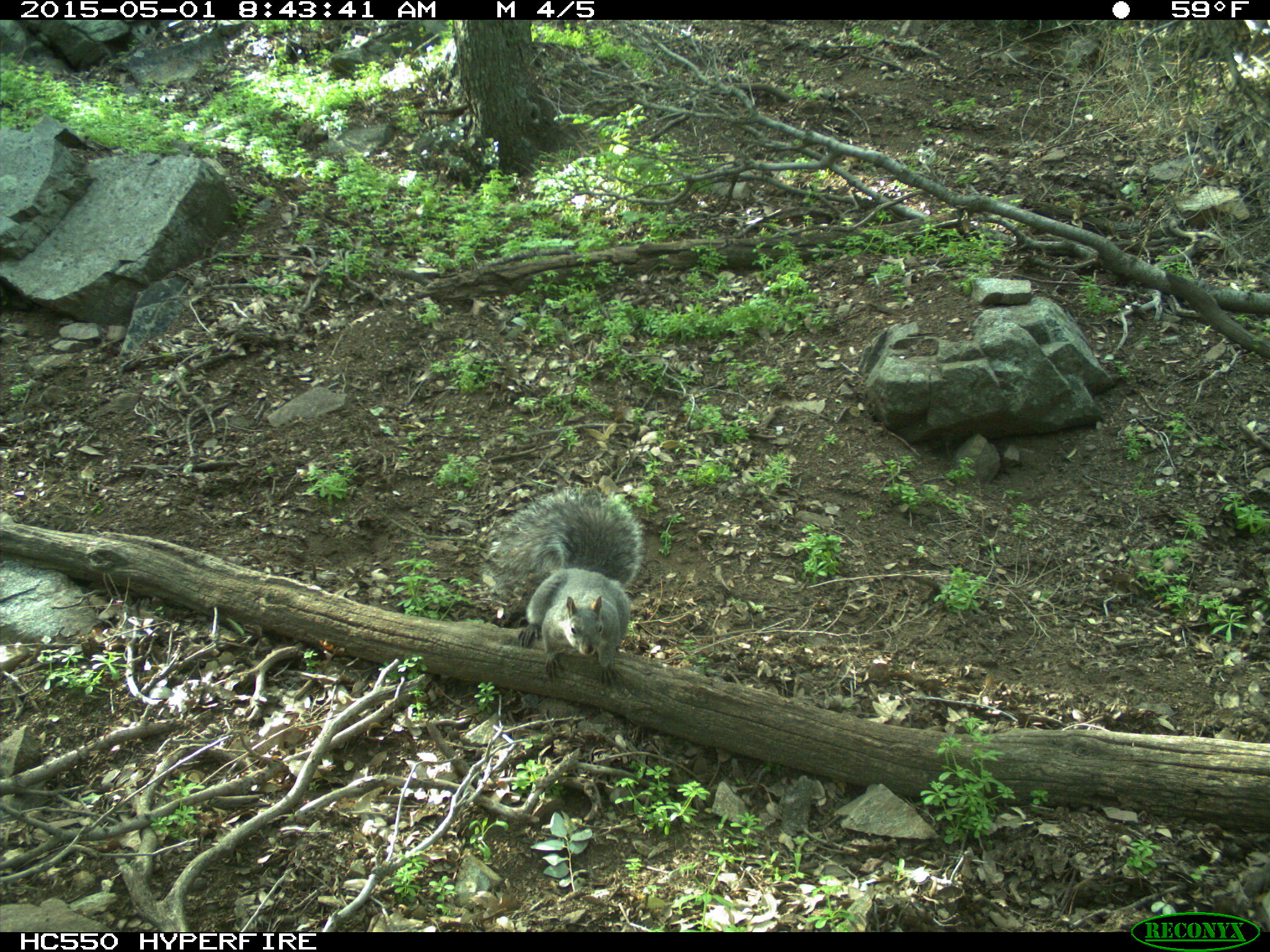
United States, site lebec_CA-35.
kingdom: Animalia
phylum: Chordata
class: Mammalia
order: Rodentia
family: Sciuridae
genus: Sciurus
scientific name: Sciurus carolinensis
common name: eastern gray squirrel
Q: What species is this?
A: Sciurus carolinensis (eastern gray squirrel).